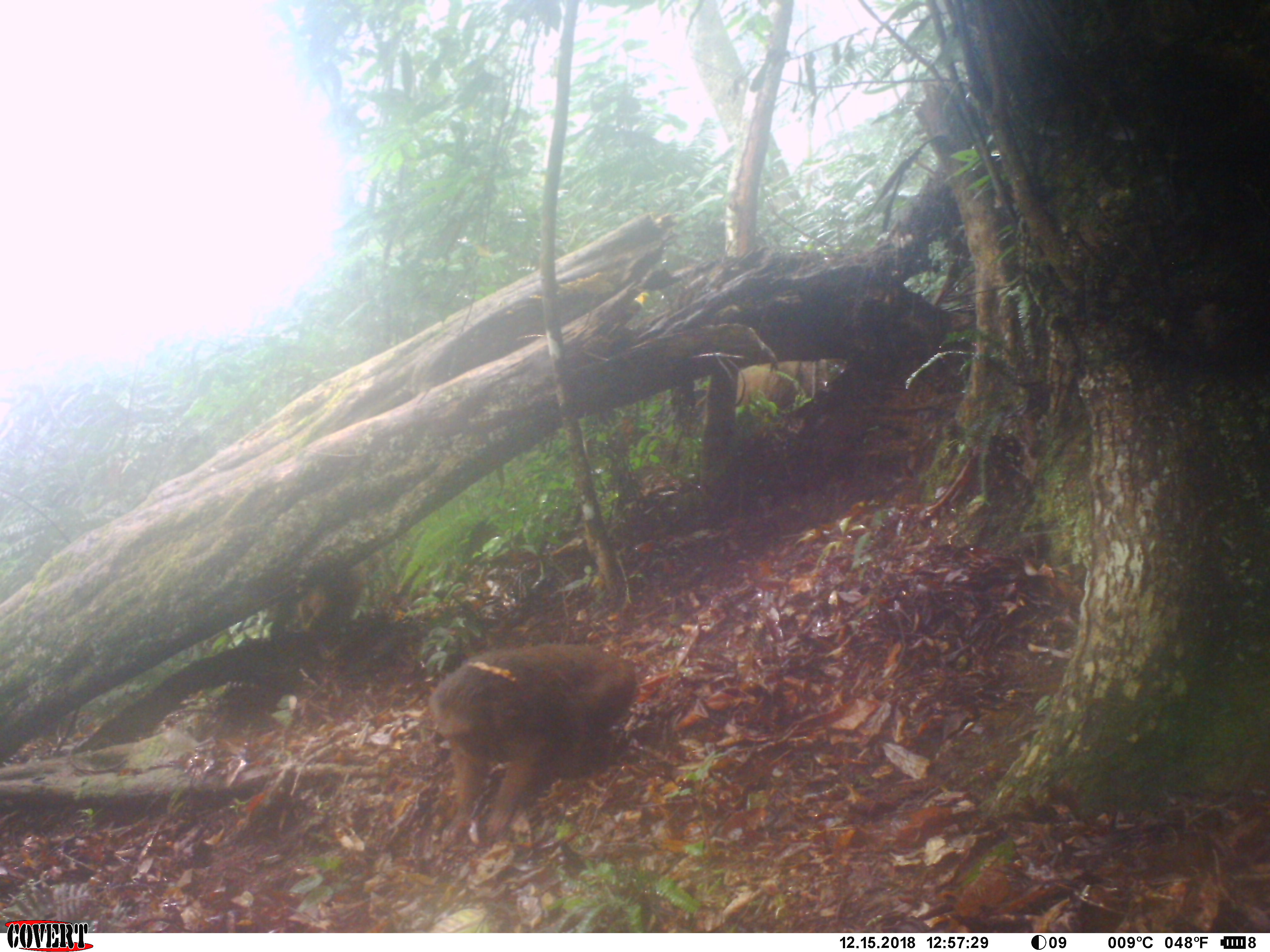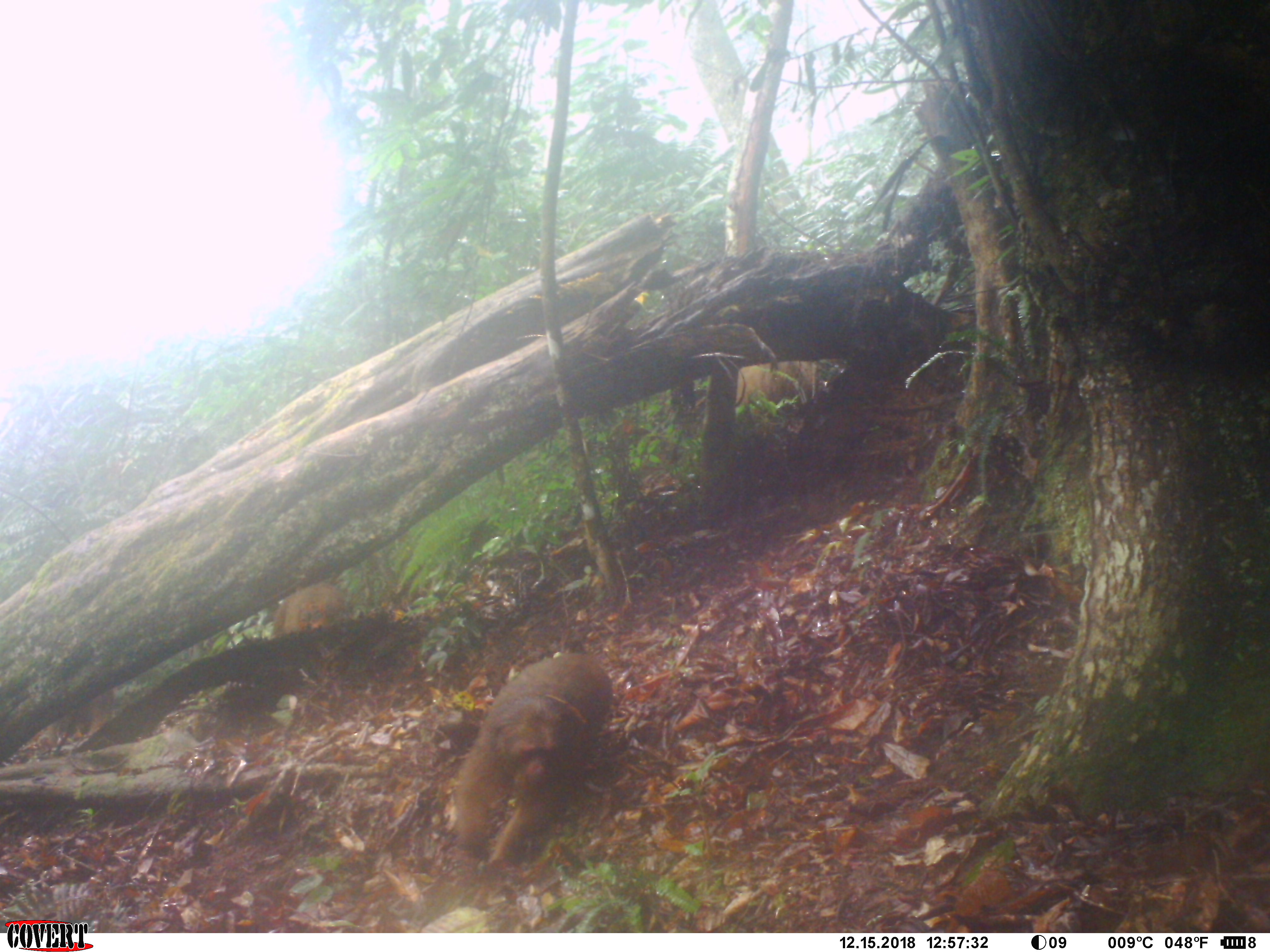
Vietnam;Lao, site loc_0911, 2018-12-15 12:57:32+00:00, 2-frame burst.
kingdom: Animalia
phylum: Chordata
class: Mammalia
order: Primates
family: Cercopithecidae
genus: Macaca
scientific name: Macaca arctoides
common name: stump-tailed macaque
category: stump tailed macaque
Stump tailed macaque (stump-tailed macaque) (Macaca arctoides). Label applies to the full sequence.